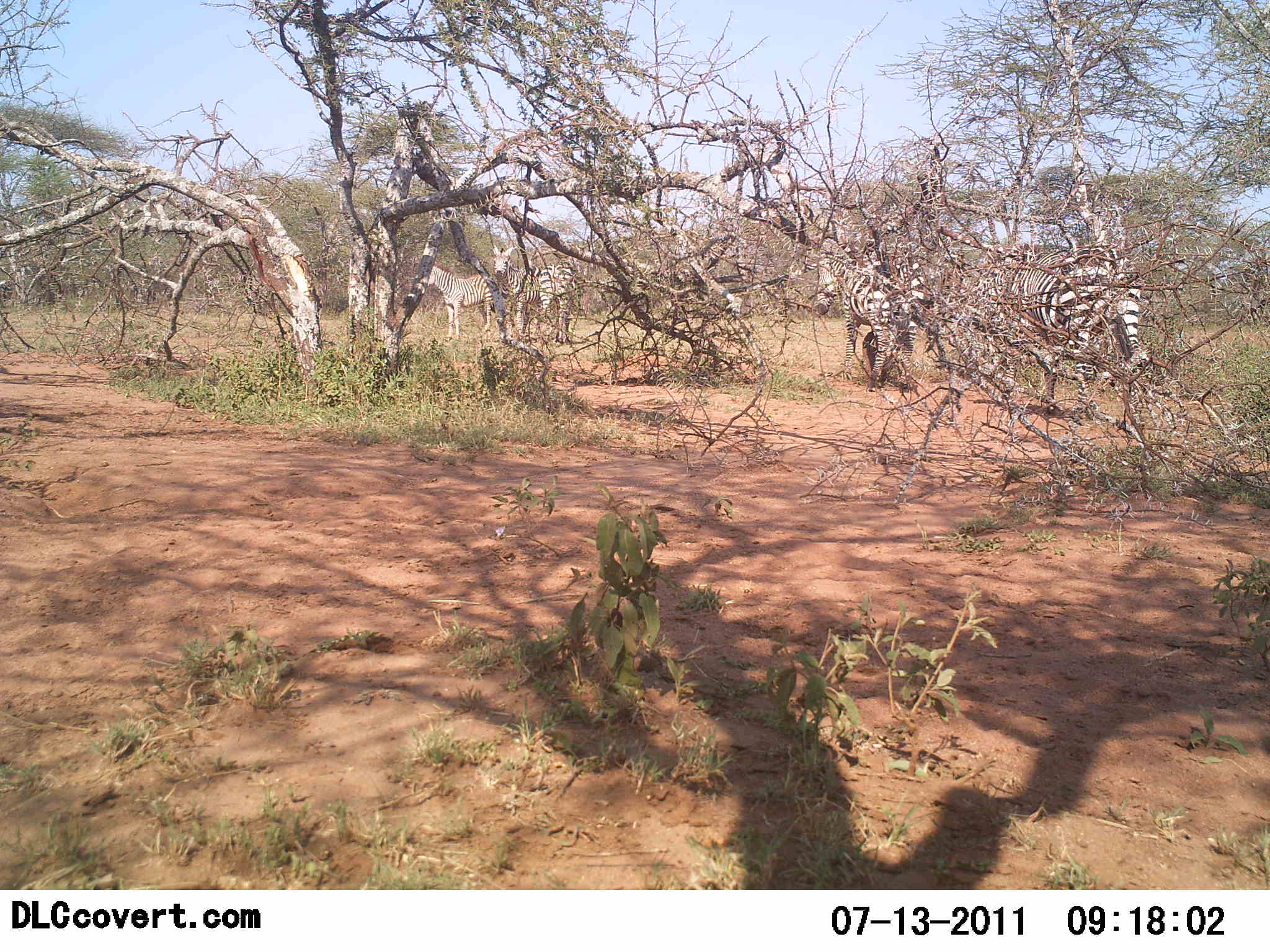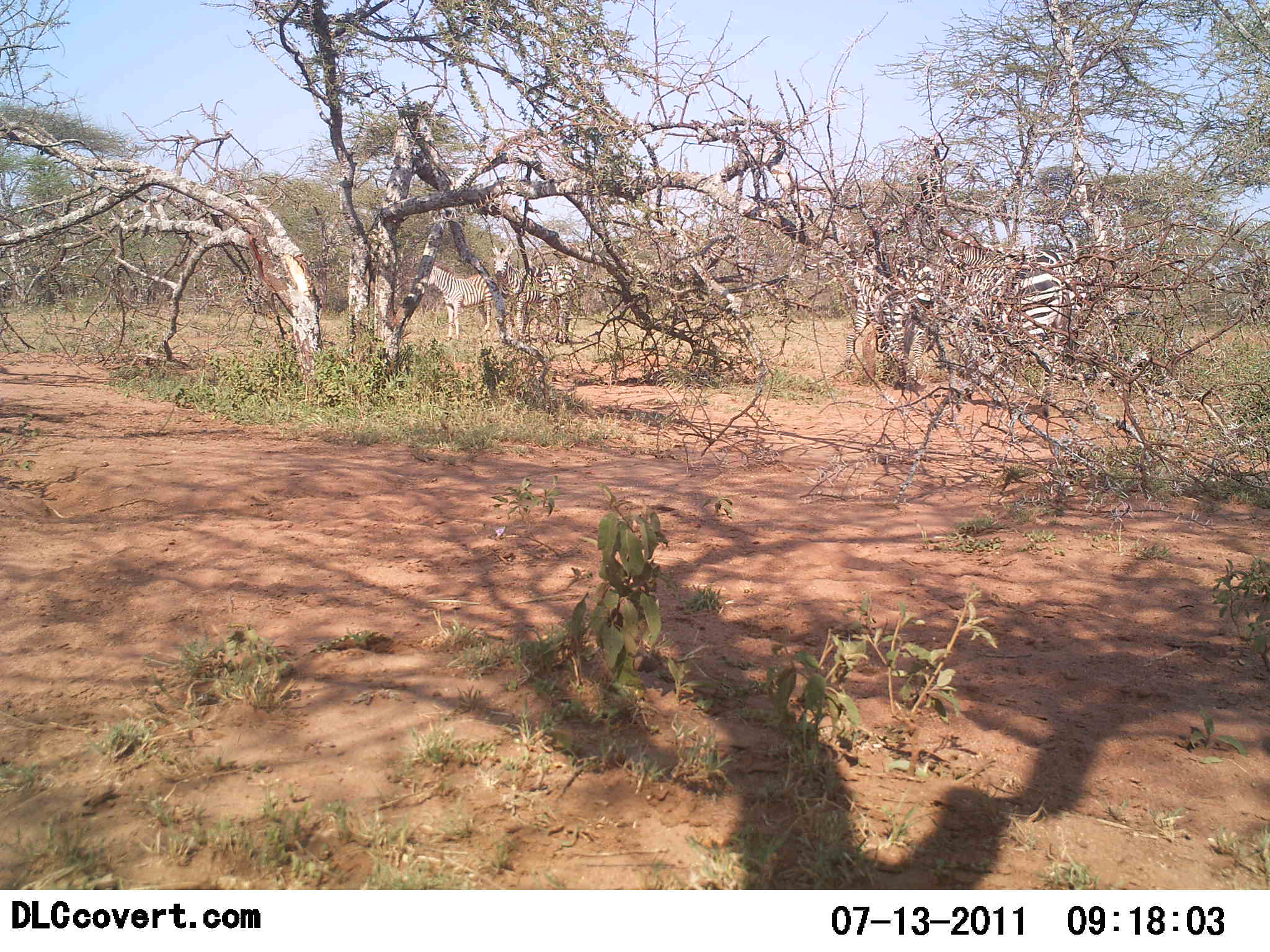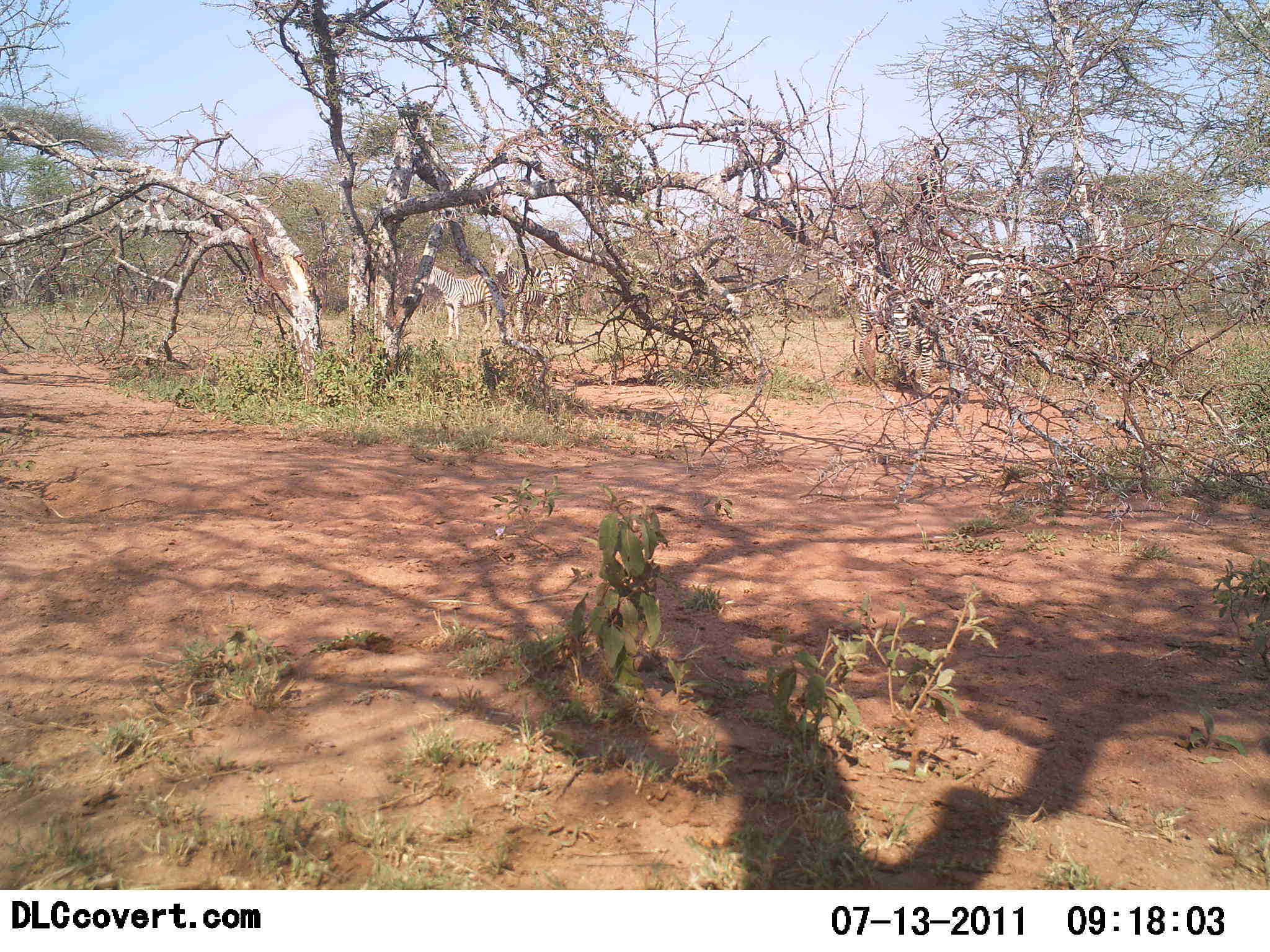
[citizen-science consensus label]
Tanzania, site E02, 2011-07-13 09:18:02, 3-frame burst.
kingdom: Animalia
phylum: Chordata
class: Mammalia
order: Perissodactyla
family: Equidae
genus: Equus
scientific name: Equus quagga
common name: plains zebra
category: zebra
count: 4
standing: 85%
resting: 0%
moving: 77%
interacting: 0%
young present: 0%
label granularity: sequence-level